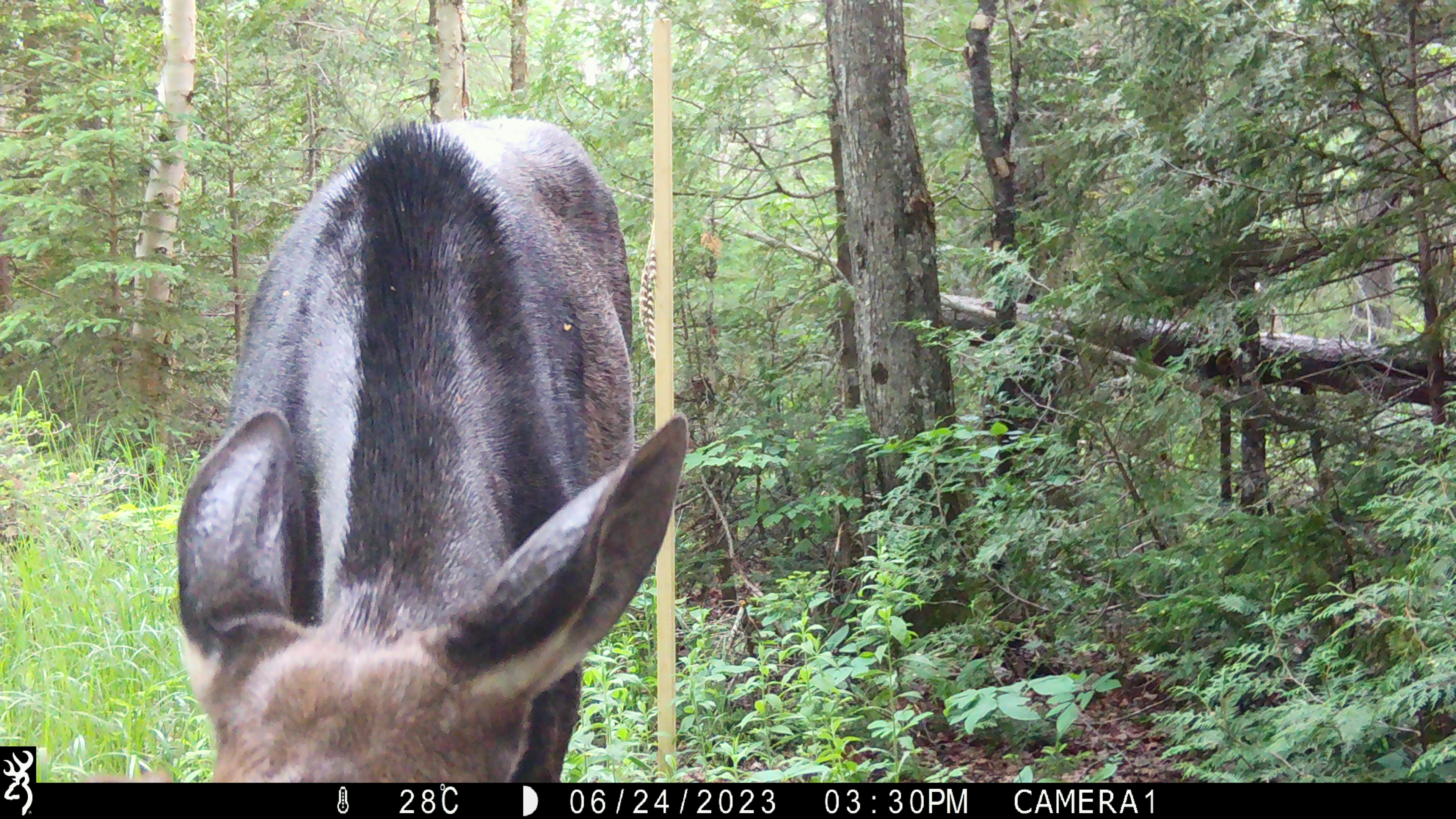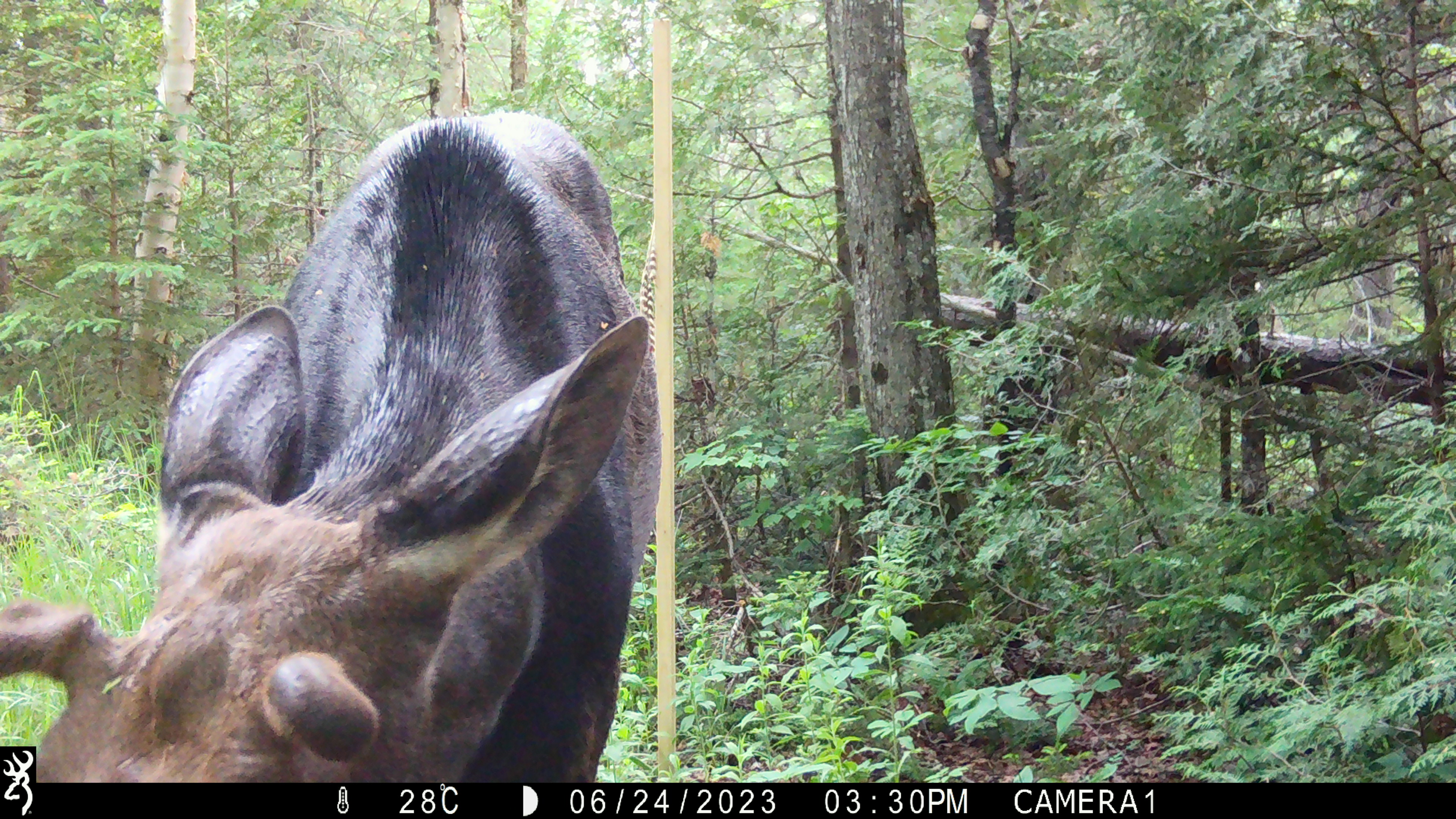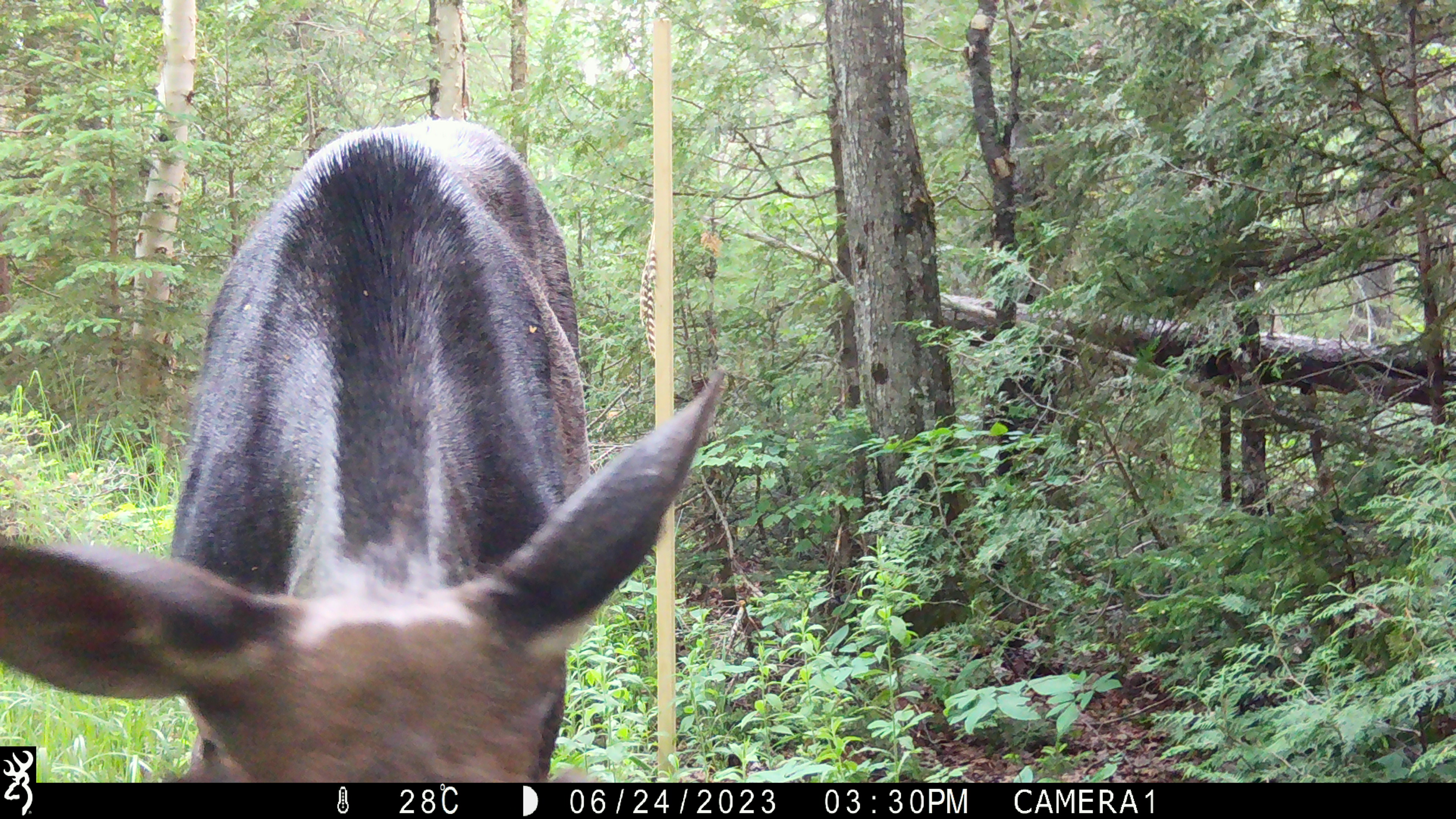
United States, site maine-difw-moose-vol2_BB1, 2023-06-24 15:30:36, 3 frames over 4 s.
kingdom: Animalia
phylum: Chordata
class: Mammalia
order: Artiodactyla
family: Cervidae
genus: Alces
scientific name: Alces alces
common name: moose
Moose (Alces alces).